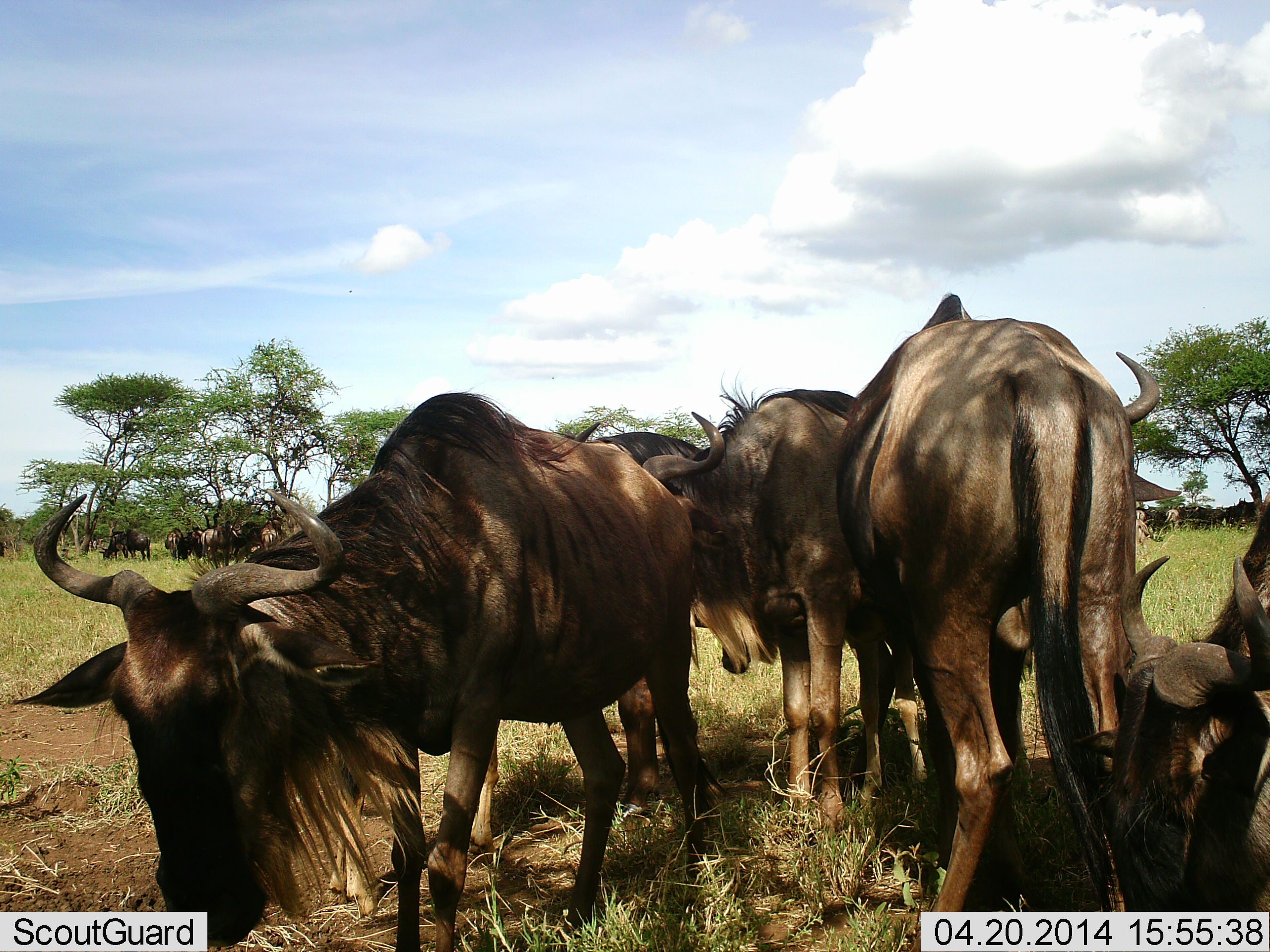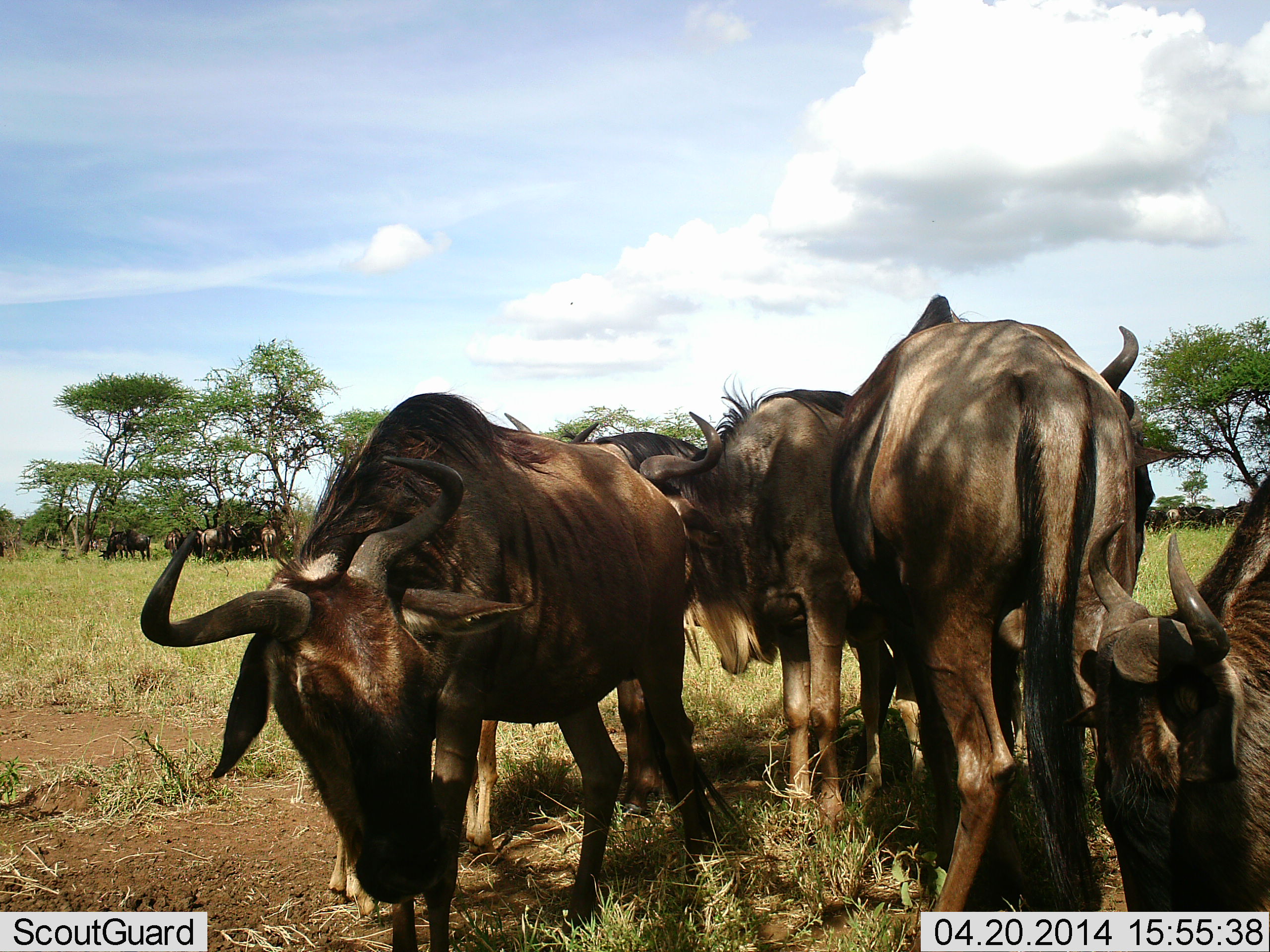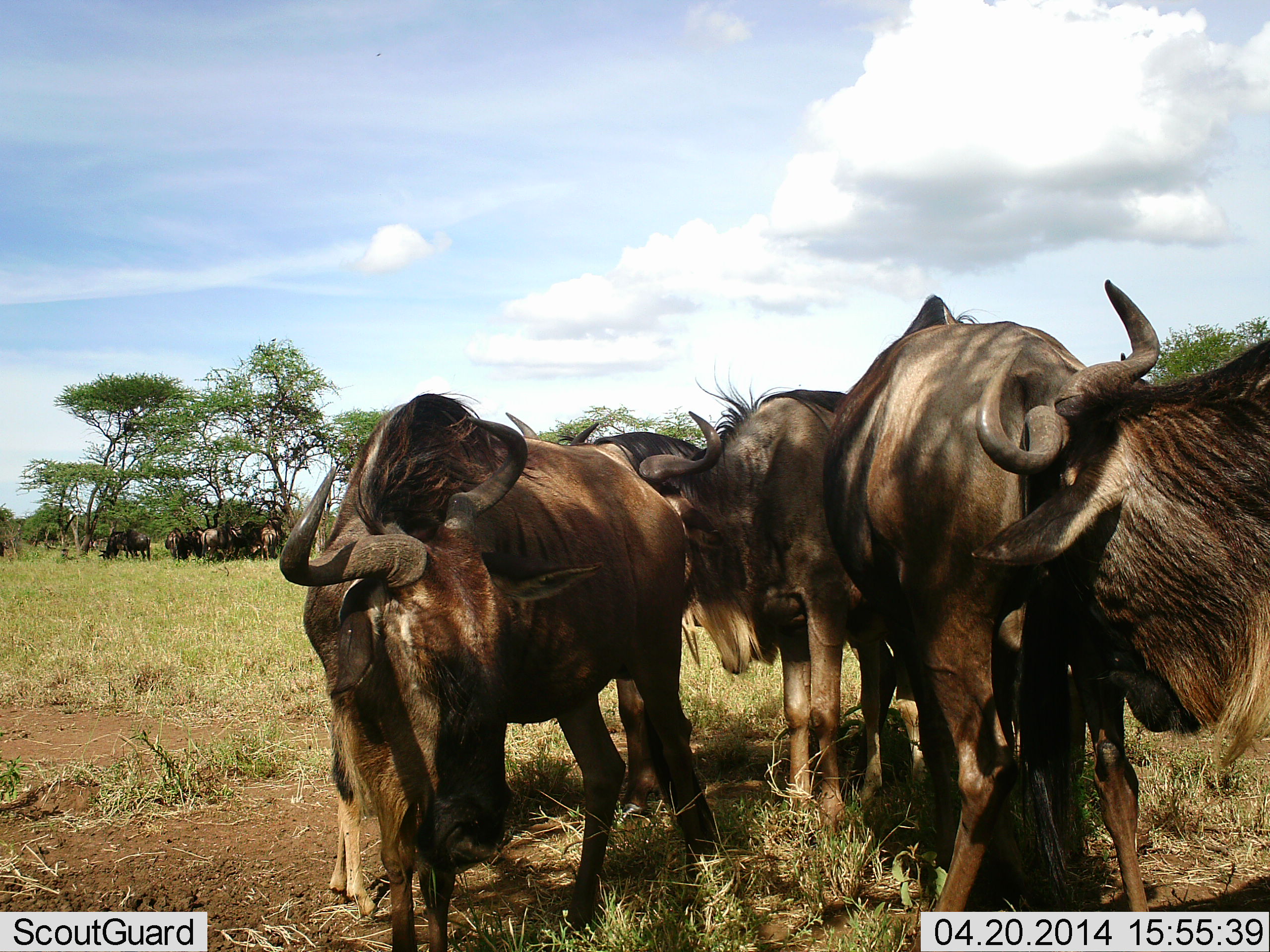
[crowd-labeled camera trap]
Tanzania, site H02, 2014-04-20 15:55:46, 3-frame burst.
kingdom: Animalia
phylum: Chordata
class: Mammalia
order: Artiodactyla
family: Bovidae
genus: Connochaetes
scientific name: Connochaetes taurinus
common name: blue wildebeest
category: wildebeest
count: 7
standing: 84%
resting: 25%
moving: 11%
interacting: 20%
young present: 0%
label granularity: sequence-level